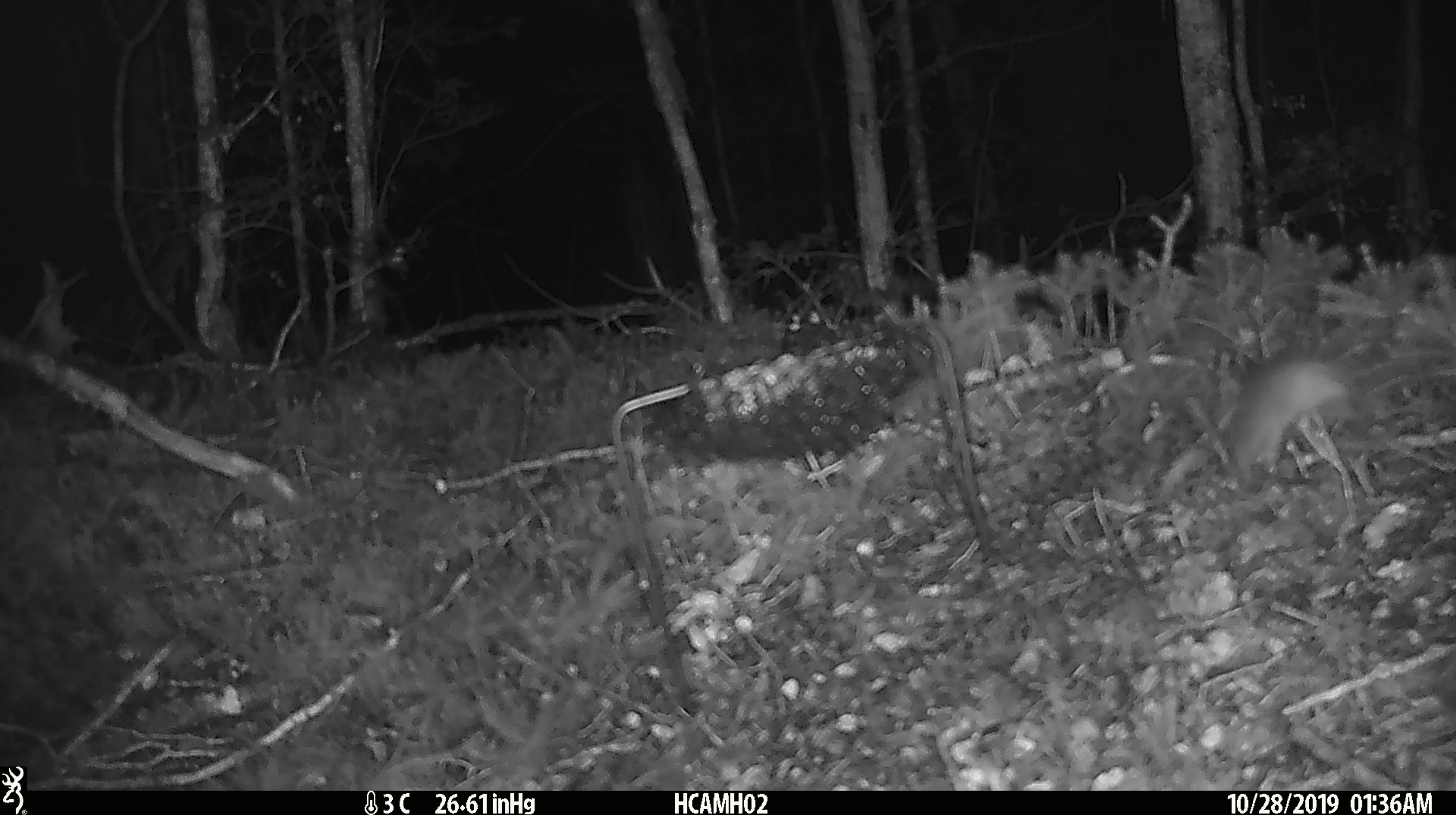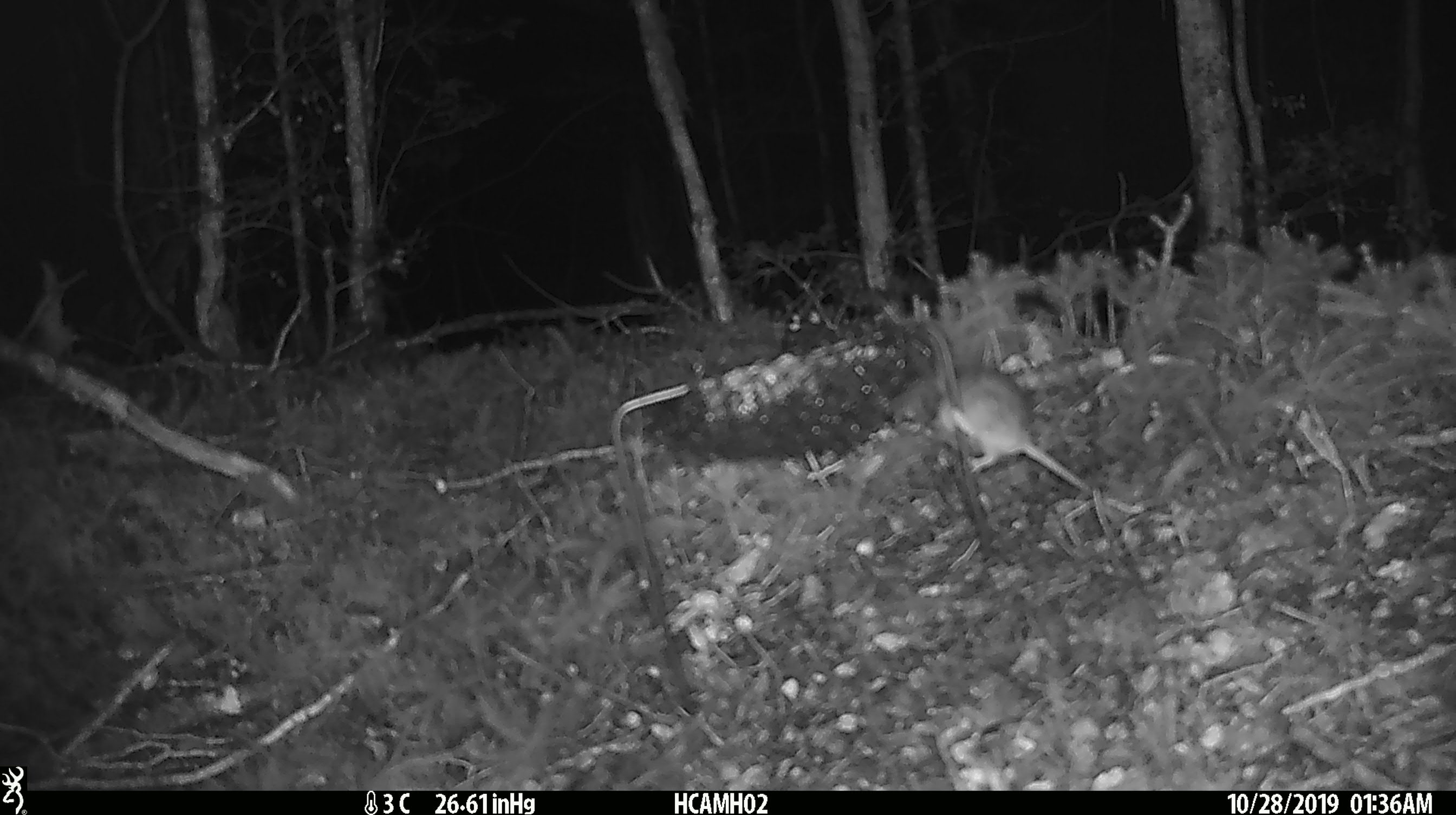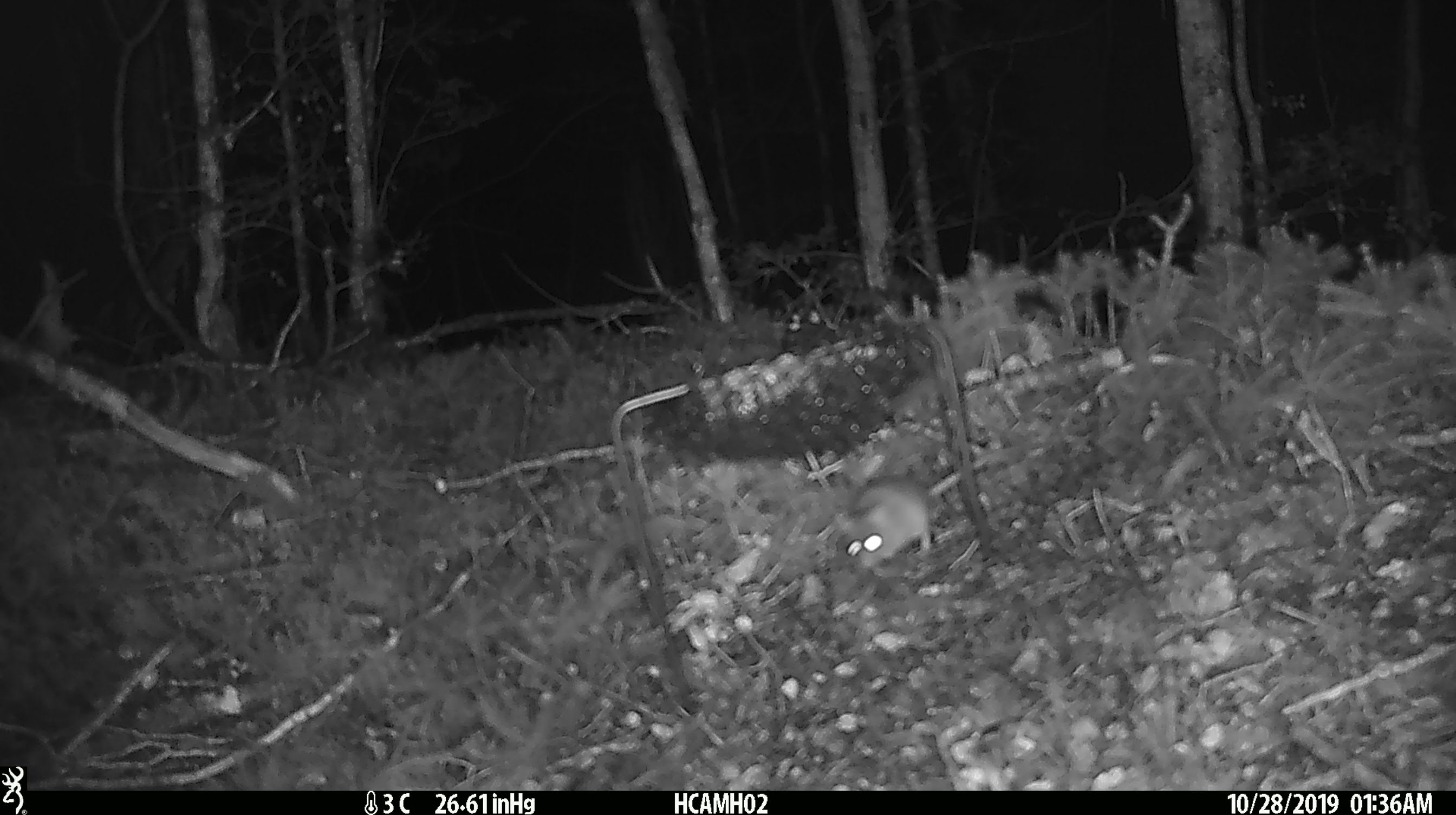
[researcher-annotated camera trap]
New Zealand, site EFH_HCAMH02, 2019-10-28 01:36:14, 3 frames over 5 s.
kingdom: Animalia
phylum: Chordata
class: Mammalia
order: Rodentia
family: Muridae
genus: Mus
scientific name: Mus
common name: mouse